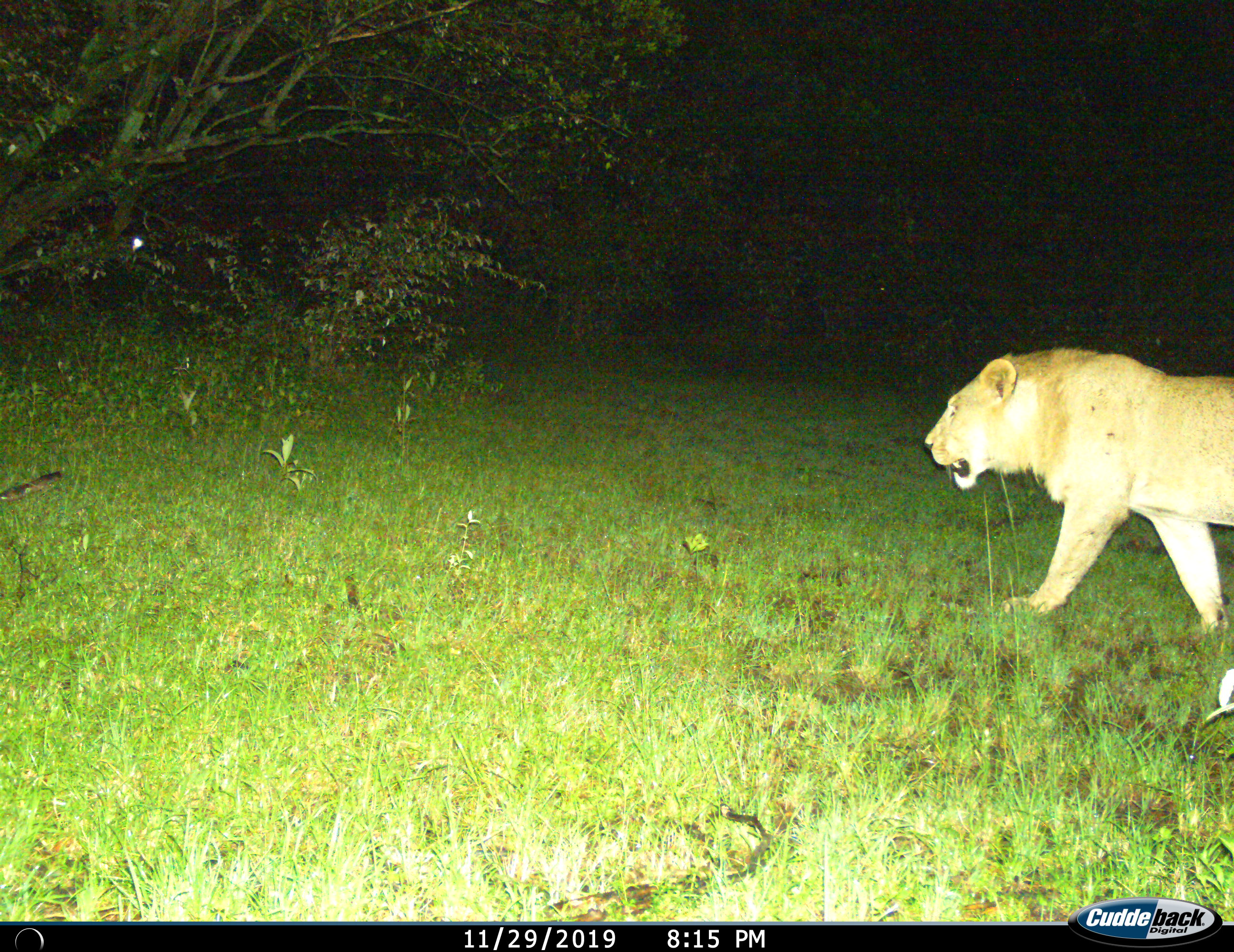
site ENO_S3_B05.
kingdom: Animalia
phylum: Chordata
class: Mammalia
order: Carnivora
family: Felidae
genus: Panthera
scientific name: Panthera leo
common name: lion female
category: lionfemale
Lionfemale (lion female) (Panthera leo), count 1. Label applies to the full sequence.